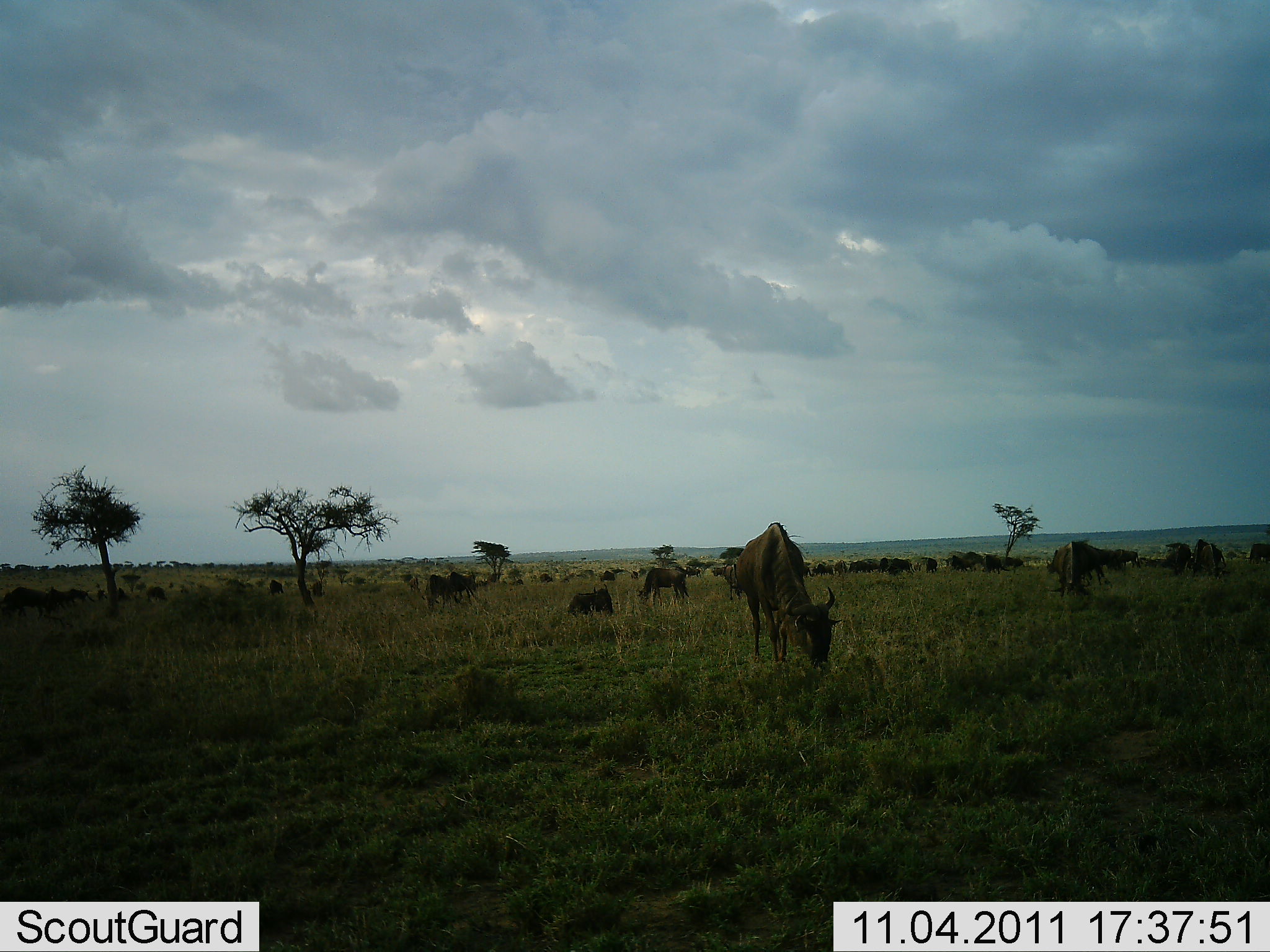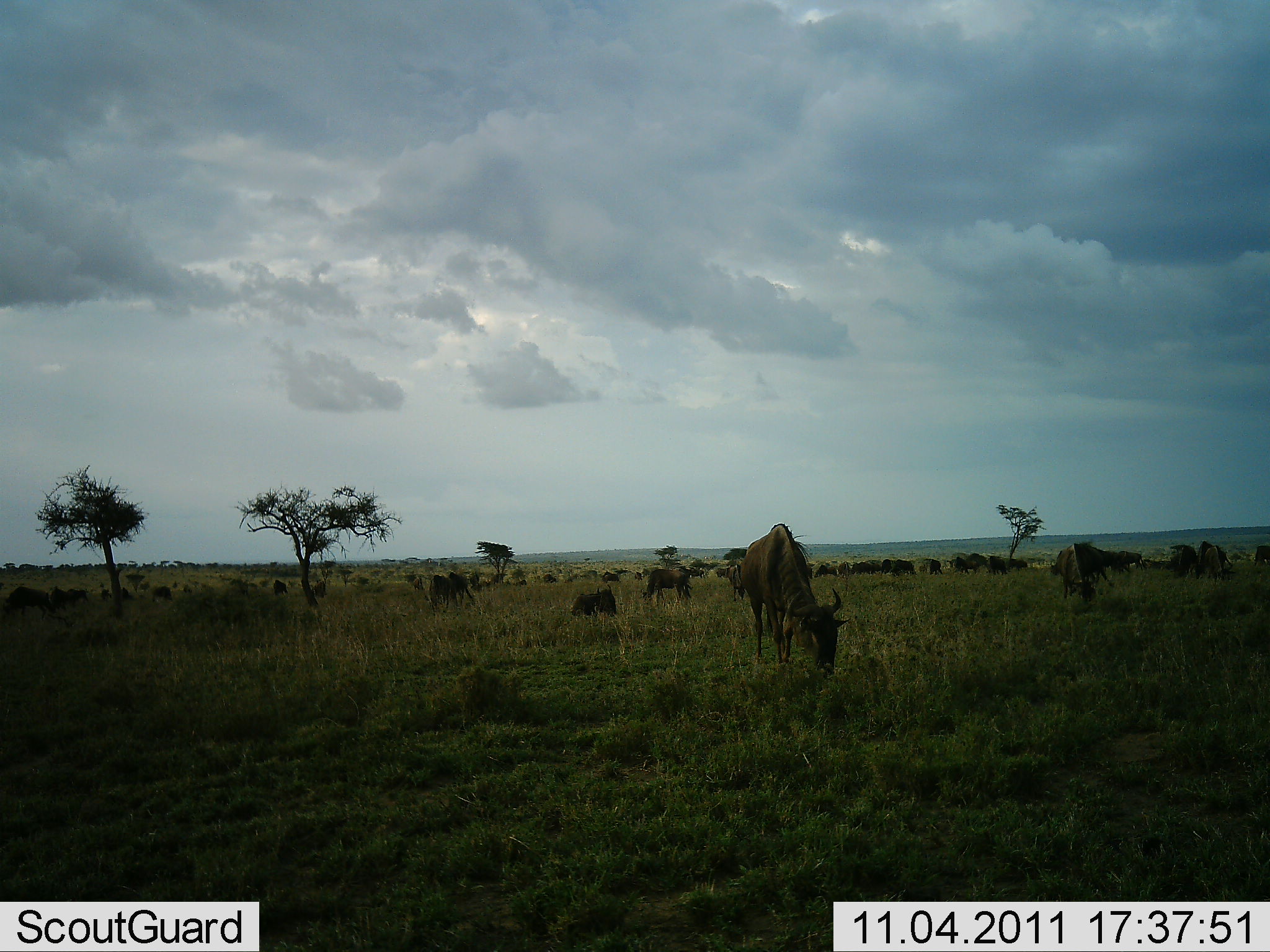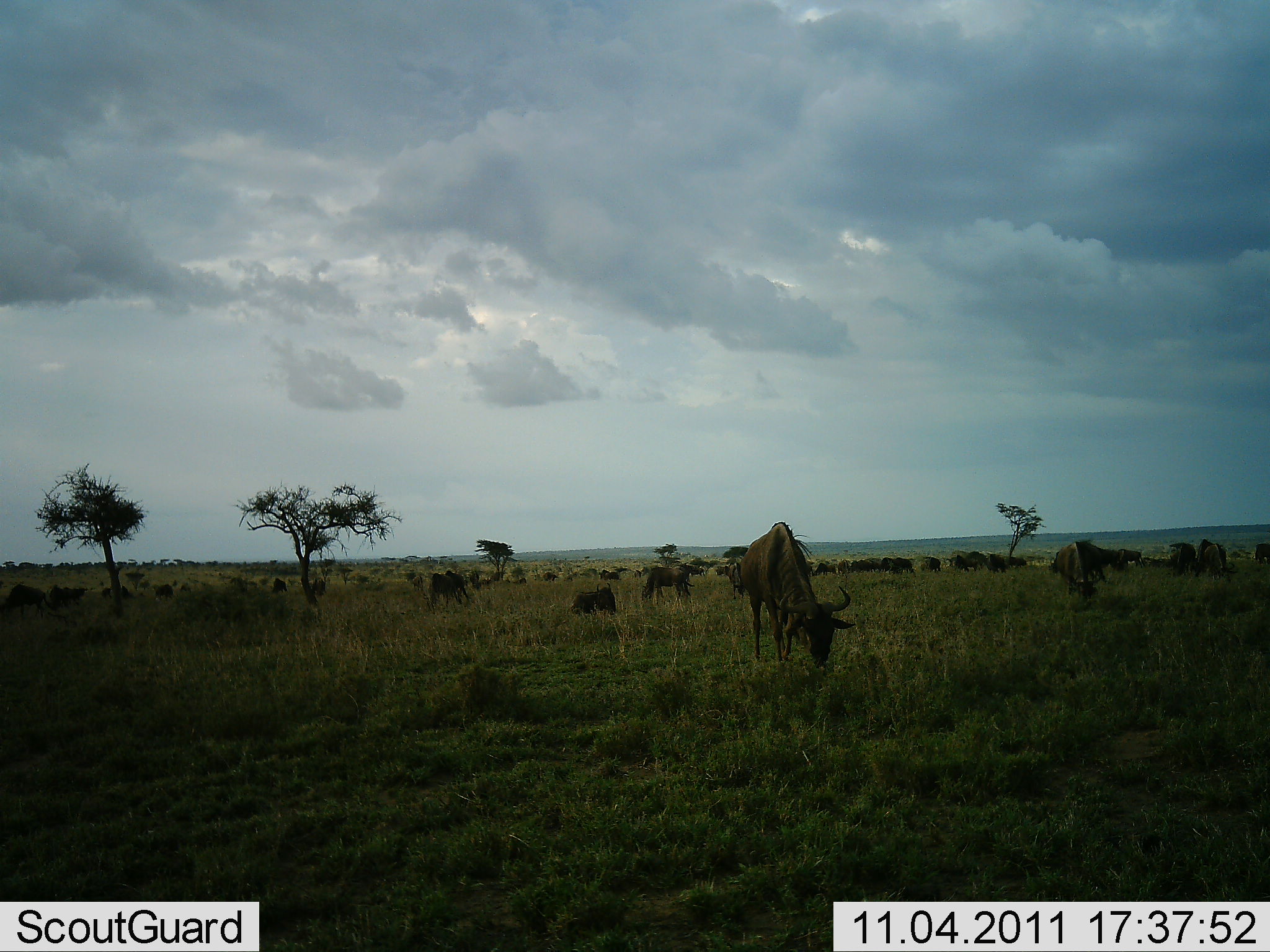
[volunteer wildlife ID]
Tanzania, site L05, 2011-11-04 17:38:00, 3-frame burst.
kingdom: Animalia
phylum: Chordata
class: Mammalia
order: Artiodactyla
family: Bovidae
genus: Connochaetes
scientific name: Connochaetes taurinus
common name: blue wildebeest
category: wildebeest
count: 11-50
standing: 23%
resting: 8%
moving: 8%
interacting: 8%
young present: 0%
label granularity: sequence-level